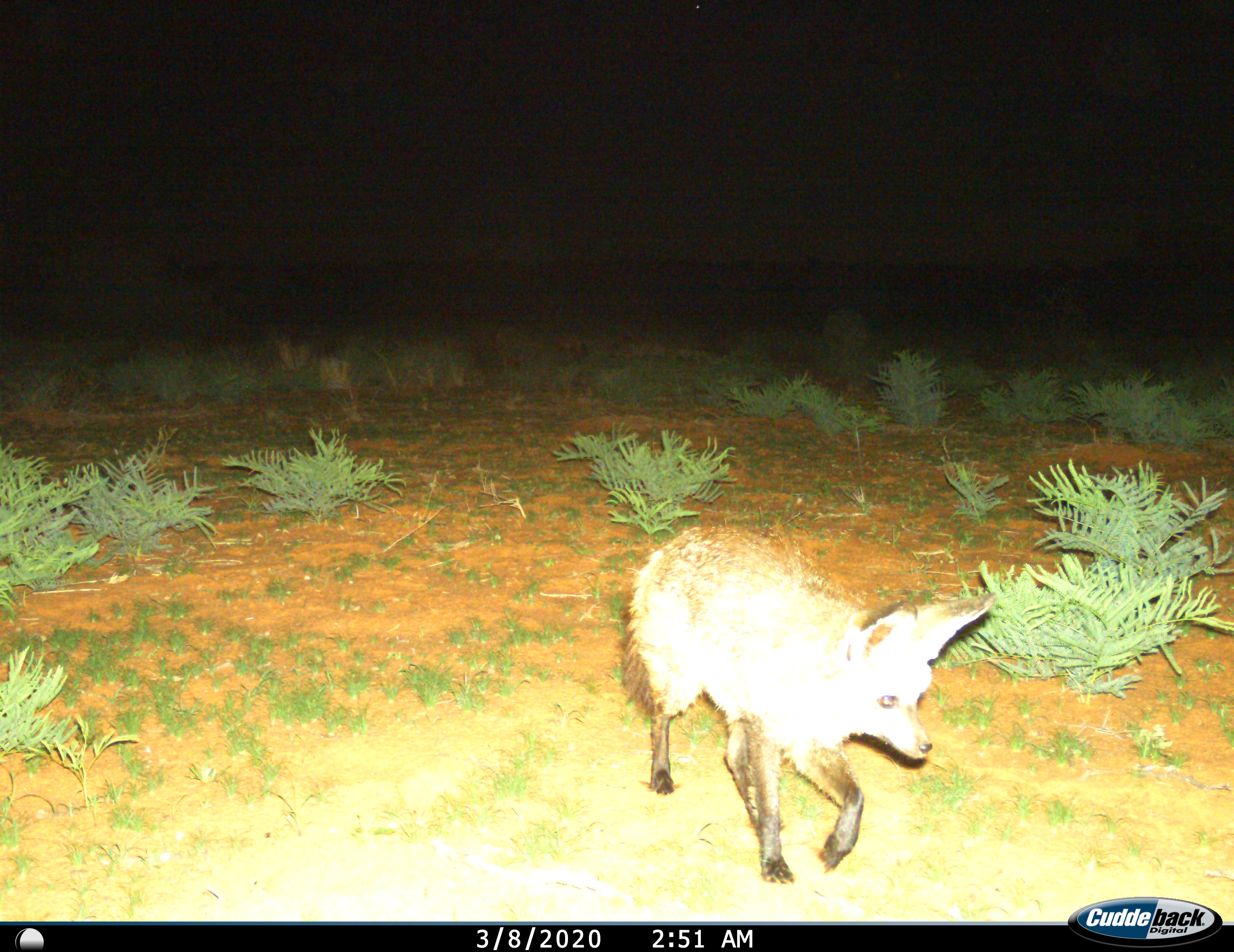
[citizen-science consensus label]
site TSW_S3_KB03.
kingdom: Animalia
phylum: Chordata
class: Mammalia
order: Carnivora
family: Canidae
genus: Otocyon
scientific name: Otocyon megalotis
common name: bat-eared fox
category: foxbateared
Foxbateared (bat-eared fox) (Otocyon megalotis), count 1. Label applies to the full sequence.